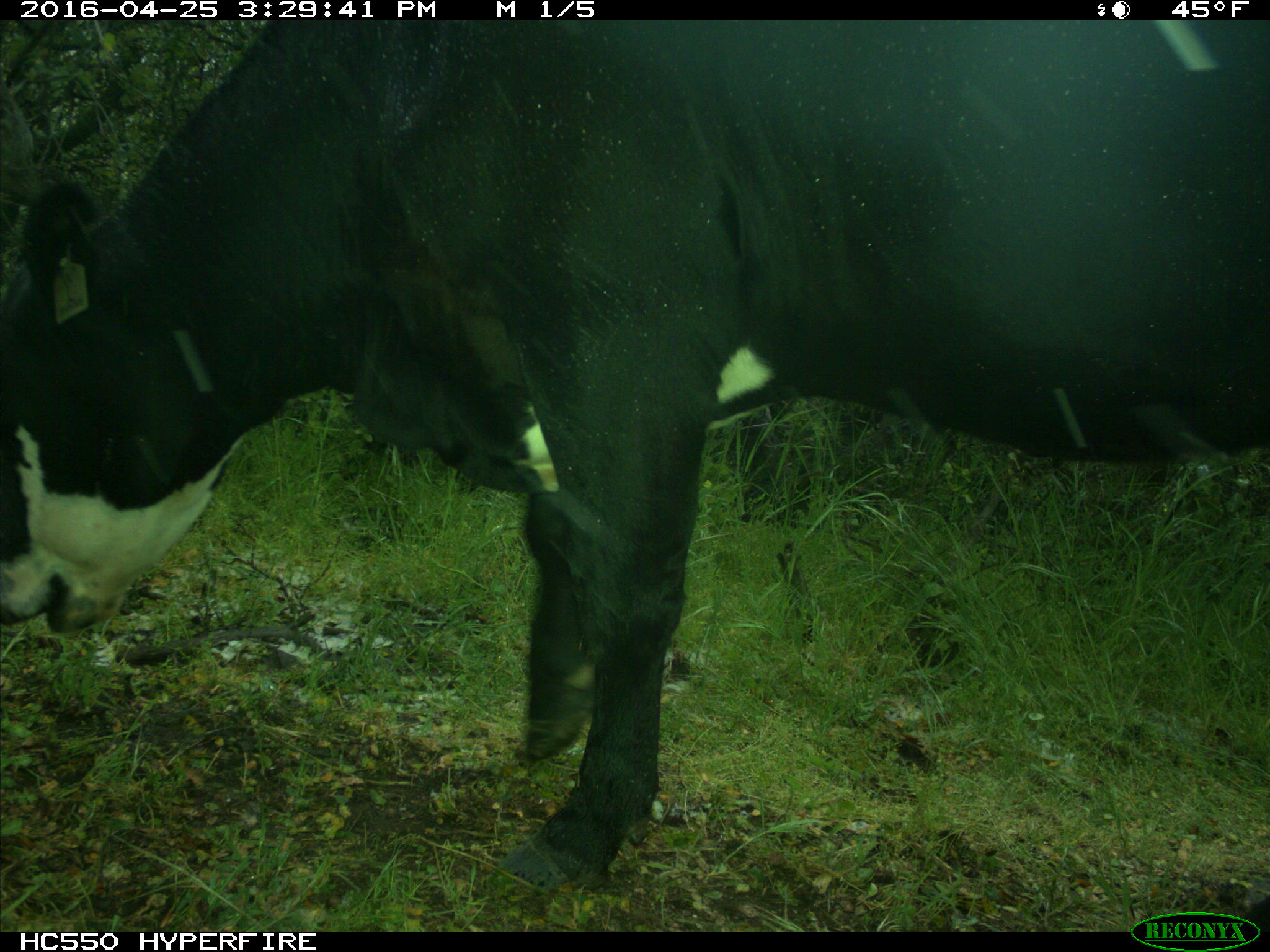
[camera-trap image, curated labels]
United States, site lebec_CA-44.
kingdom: Animalia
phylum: Chordata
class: Mammalia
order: Artiodactyla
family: Bovidae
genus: Bos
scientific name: Bos taurus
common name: domestic cow